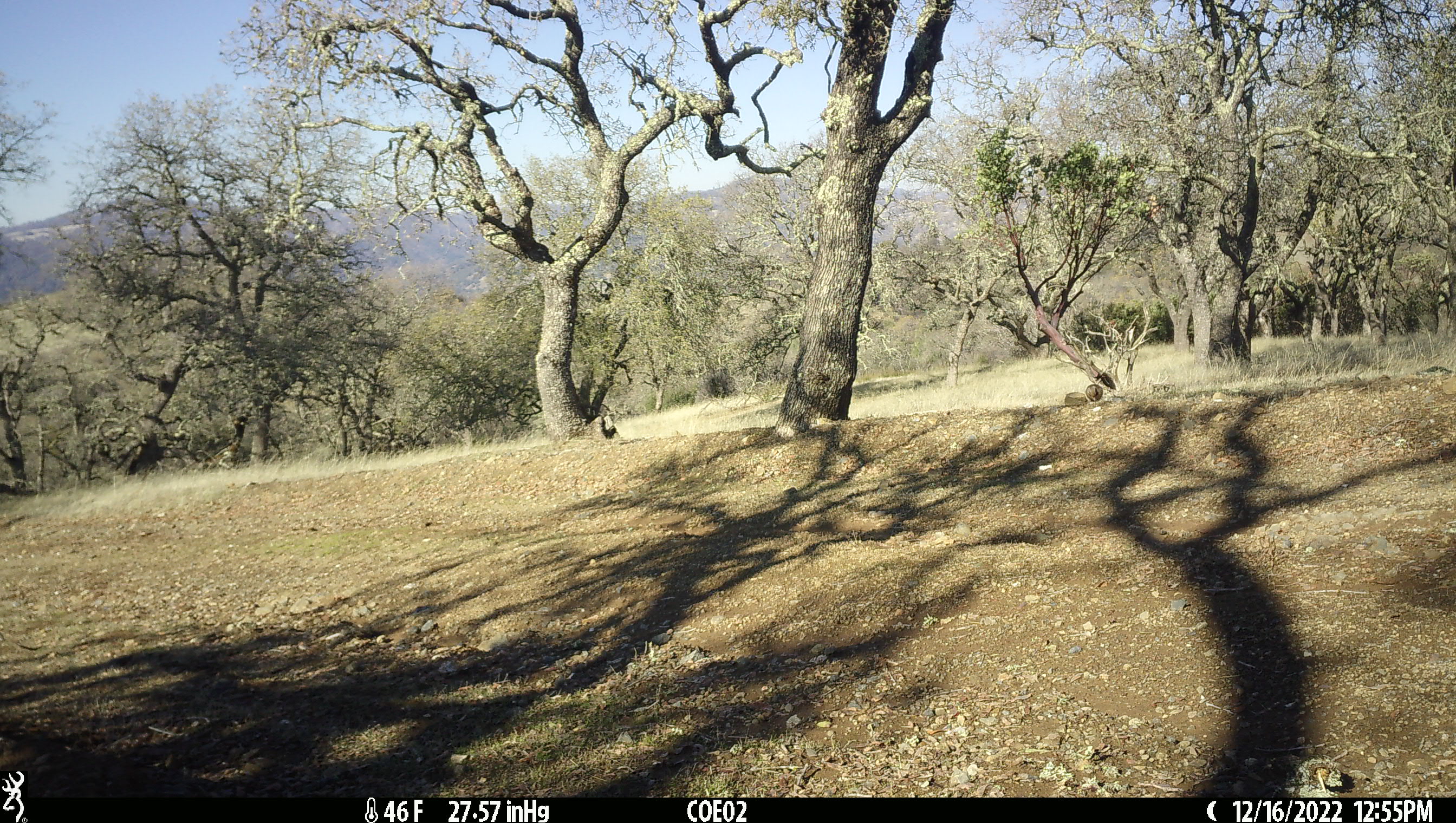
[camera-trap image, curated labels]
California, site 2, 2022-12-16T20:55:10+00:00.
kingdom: Animalia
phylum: Chordata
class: Aves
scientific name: Aves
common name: bird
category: unknown bird